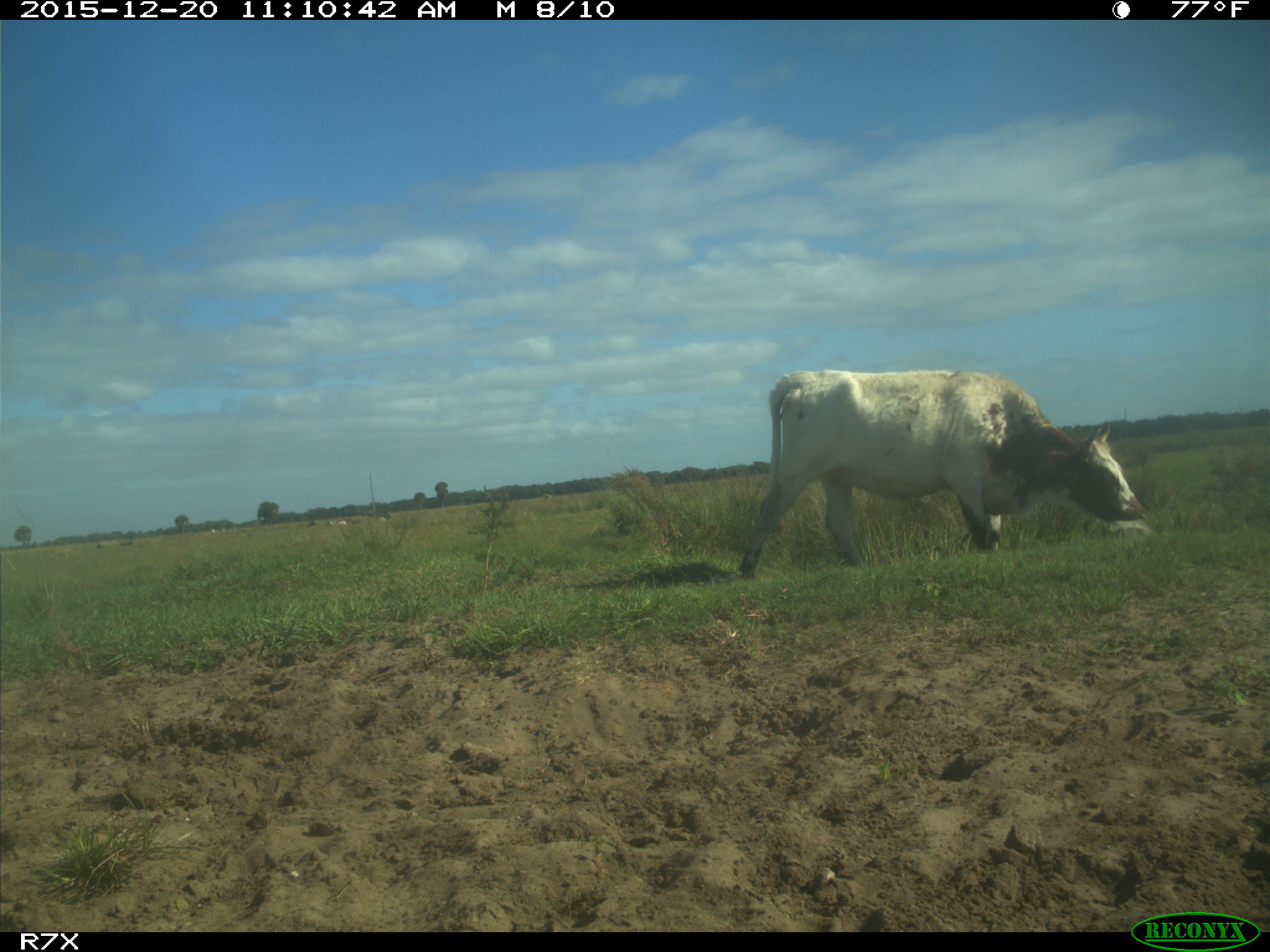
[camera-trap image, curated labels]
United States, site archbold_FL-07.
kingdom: Animalia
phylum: Chordata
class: Mammalia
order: Artiodactyla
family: Bovidae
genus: Bos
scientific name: Bos taurus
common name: domestic cow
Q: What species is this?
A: Bos taurus (domestic cow).